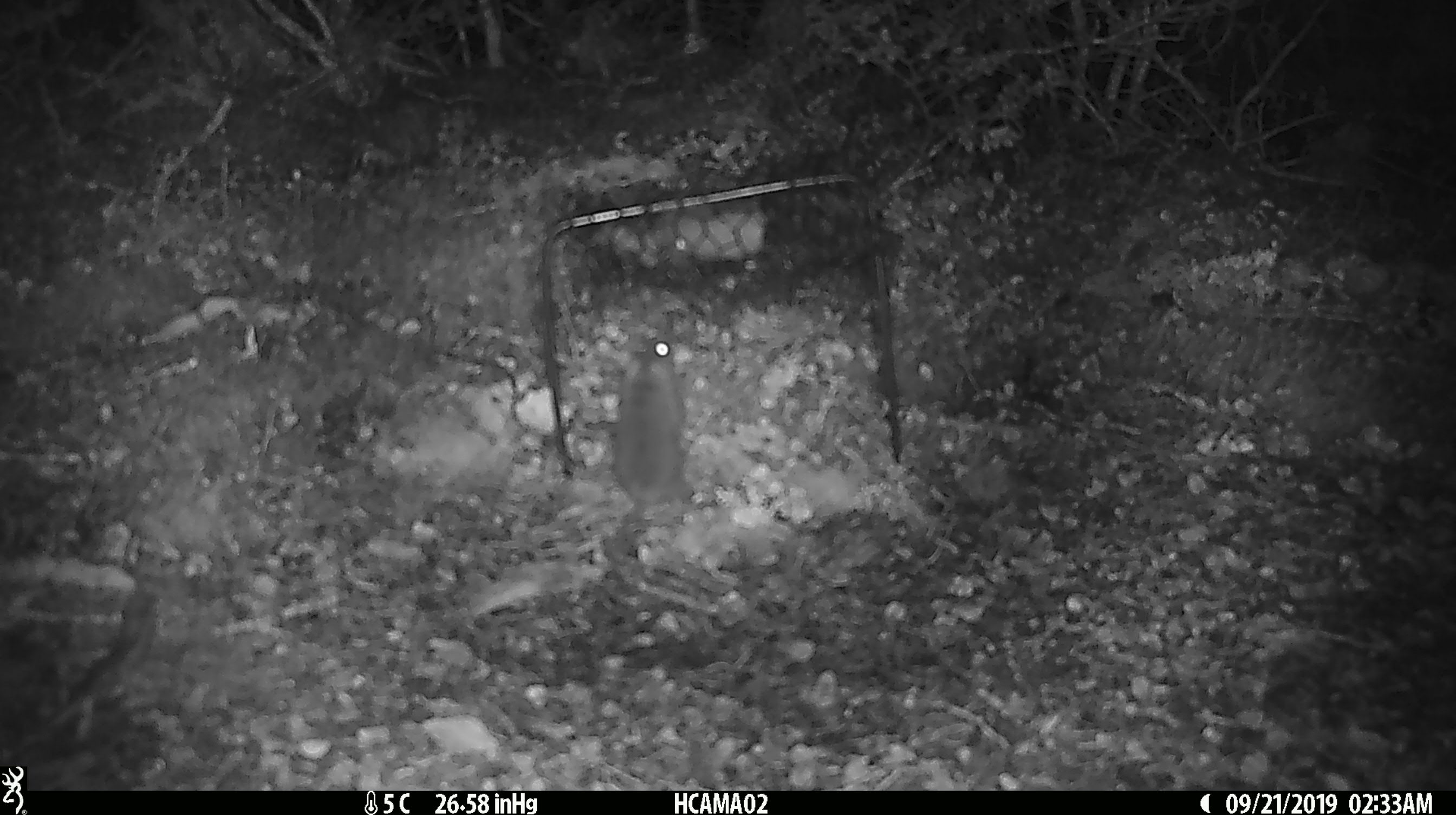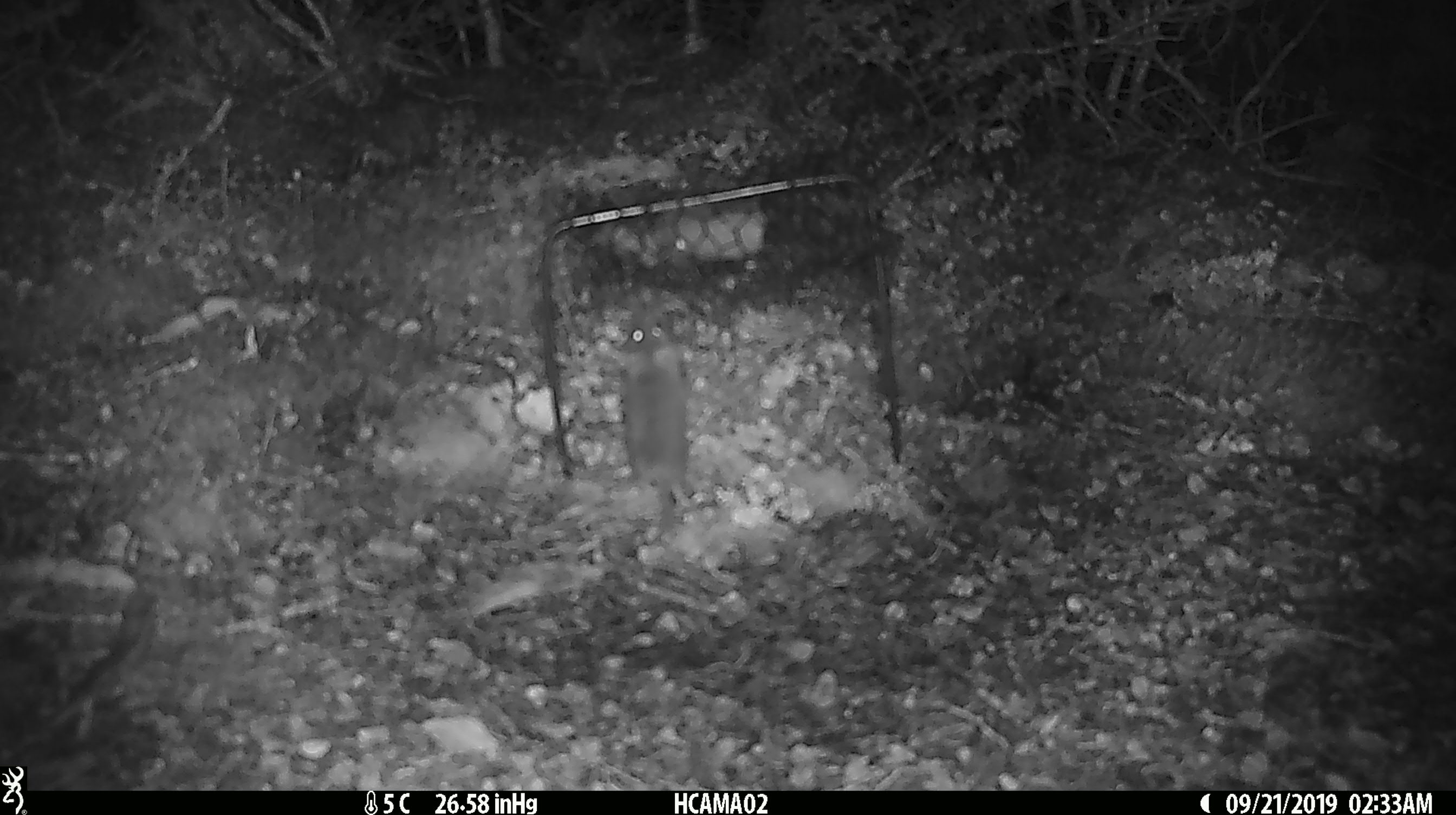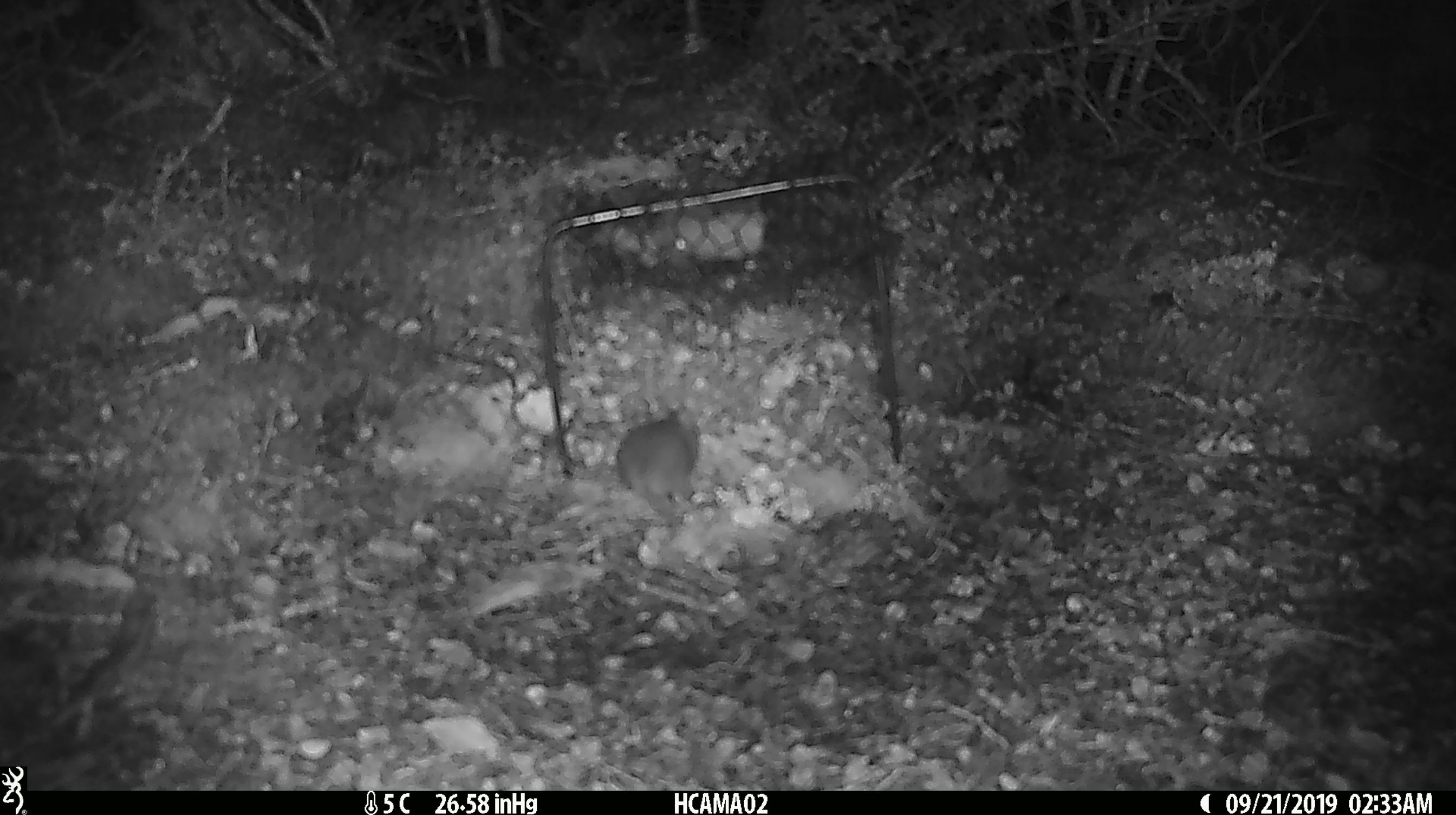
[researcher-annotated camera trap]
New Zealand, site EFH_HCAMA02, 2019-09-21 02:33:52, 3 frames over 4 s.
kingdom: Animalia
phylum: Chordata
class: Mammalia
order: Rodentia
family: Muridae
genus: Mus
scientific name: Mus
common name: mouse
Mouse (Mus).